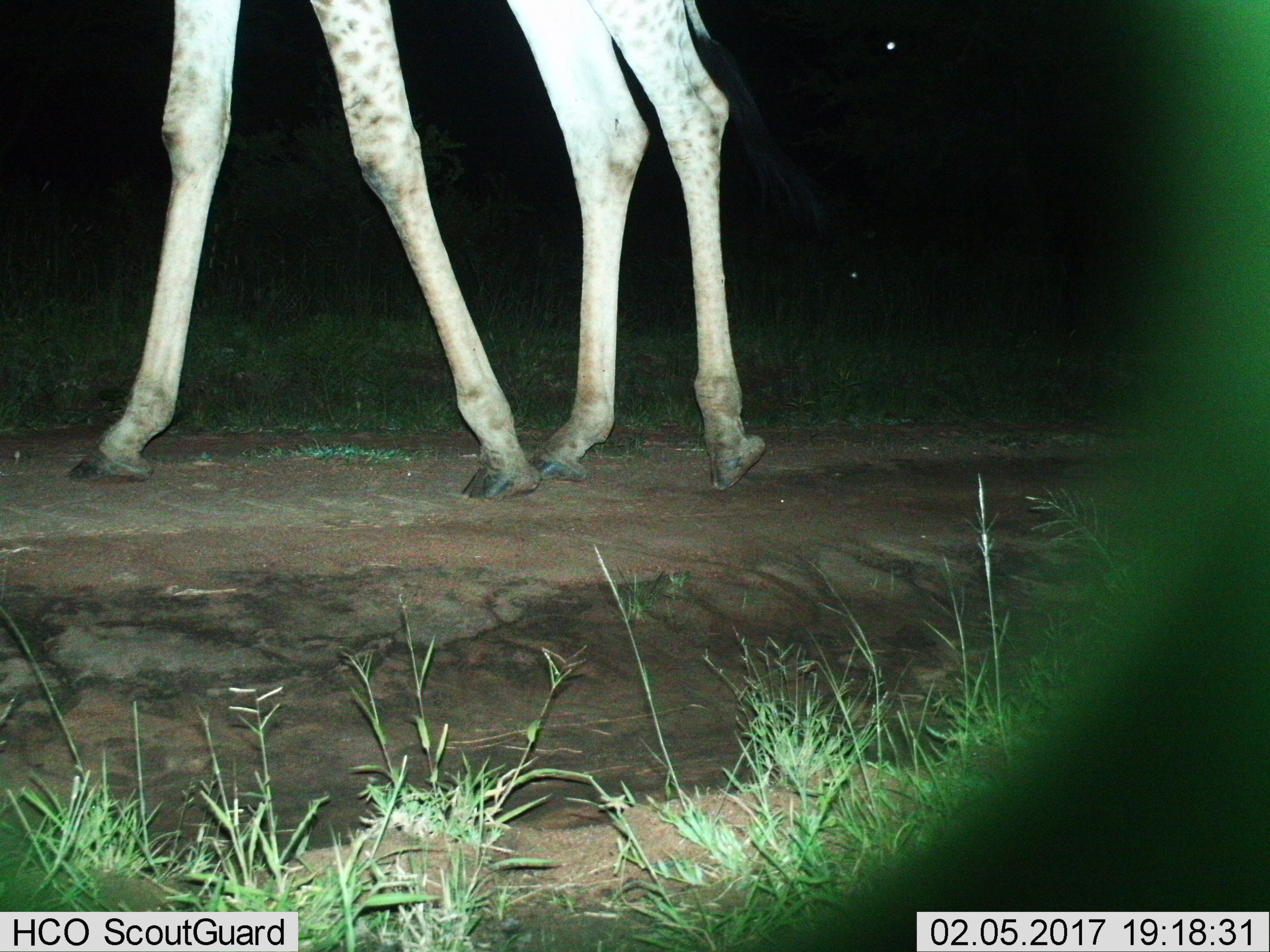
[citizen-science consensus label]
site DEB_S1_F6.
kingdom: Animalia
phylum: Chordata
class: Mammalia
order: Artiodactyla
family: Giraffidae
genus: Giraffa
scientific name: Giraffa camelopardalis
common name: giraffe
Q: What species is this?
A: Giraffe (Giraffa camelopardalis).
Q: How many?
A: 1.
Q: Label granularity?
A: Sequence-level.